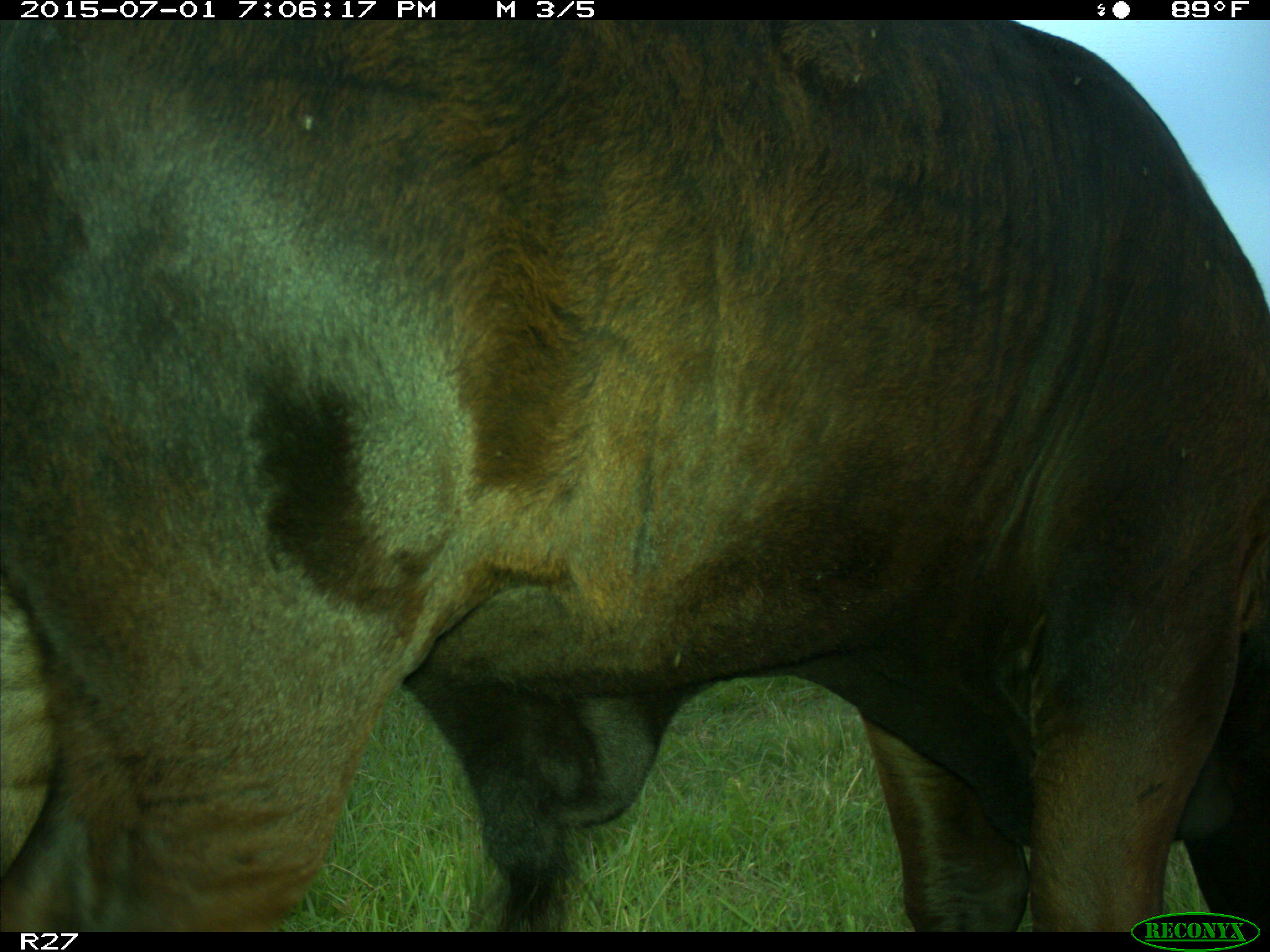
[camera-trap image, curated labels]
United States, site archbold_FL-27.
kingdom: Animalia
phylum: Chordata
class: Mammalia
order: Artiodactyla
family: Bovidae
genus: Bos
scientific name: Bos taurus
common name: domestic cow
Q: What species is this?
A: Bos taurus (domestic cow).